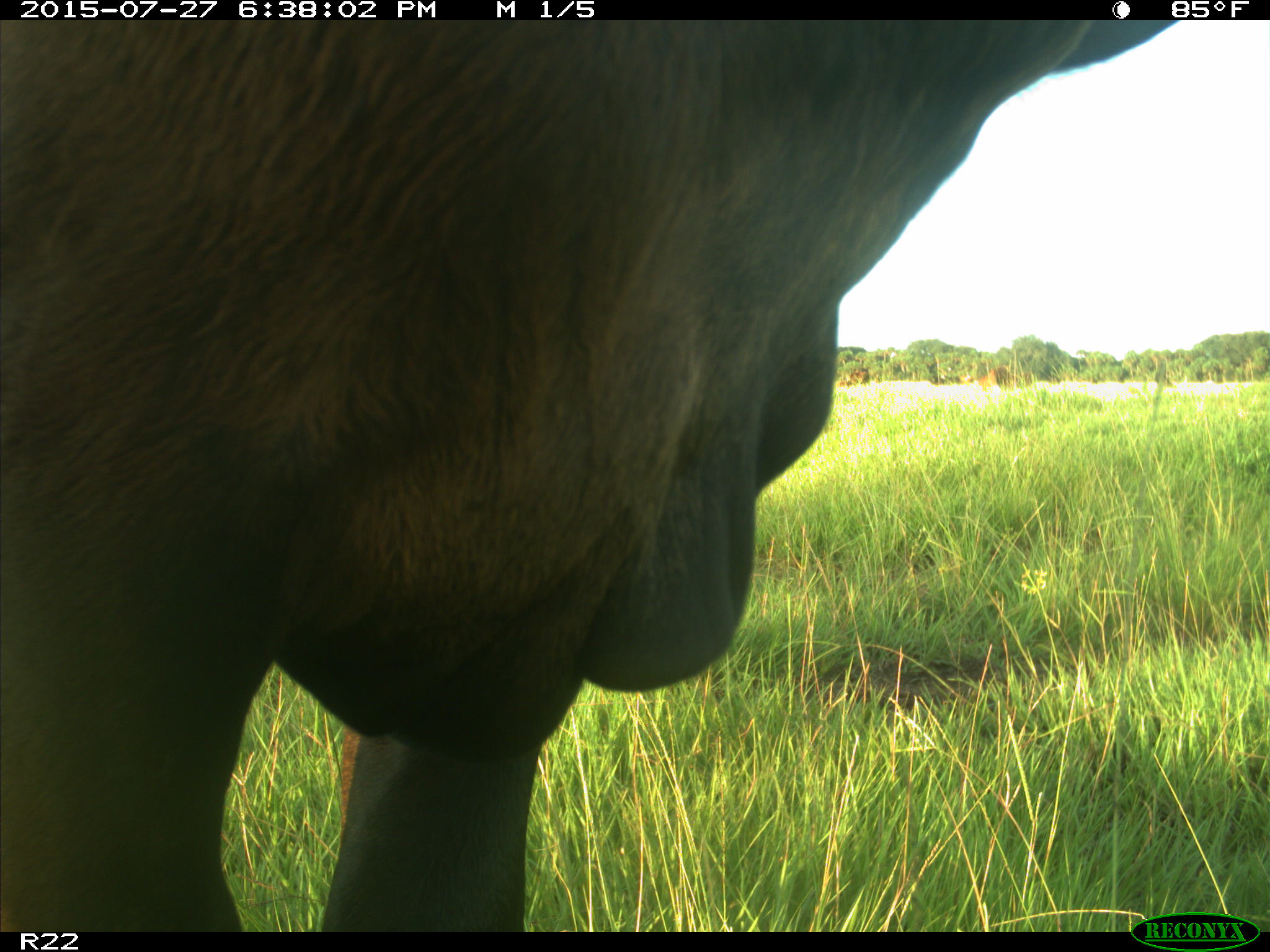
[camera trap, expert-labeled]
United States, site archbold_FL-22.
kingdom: Animalia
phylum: Chordata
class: Mammalia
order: Artiodactyla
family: Bovidae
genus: Bos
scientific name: Bos taurus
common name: domestic cow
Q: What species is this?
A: Bos taurus (domestic cow).